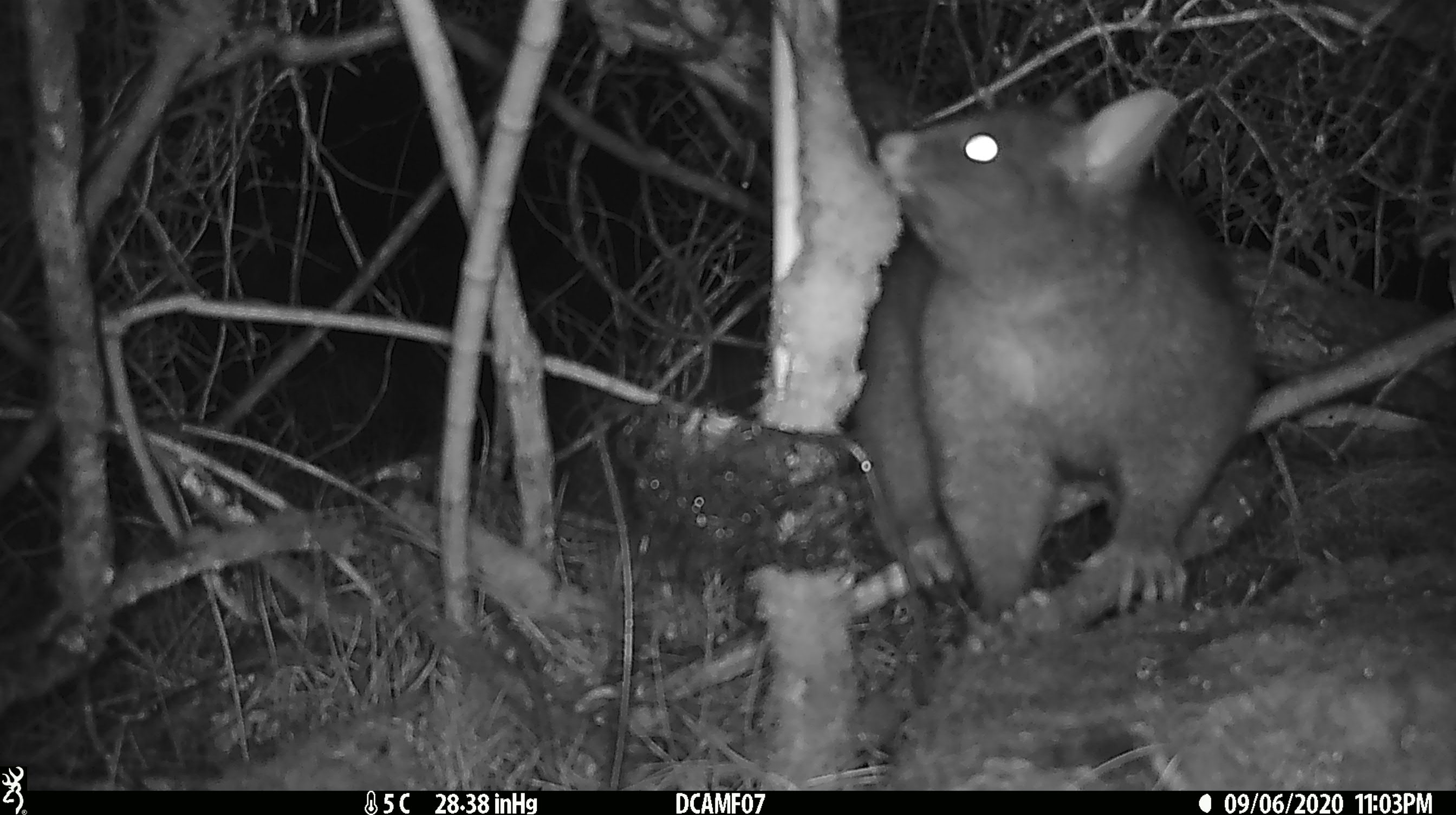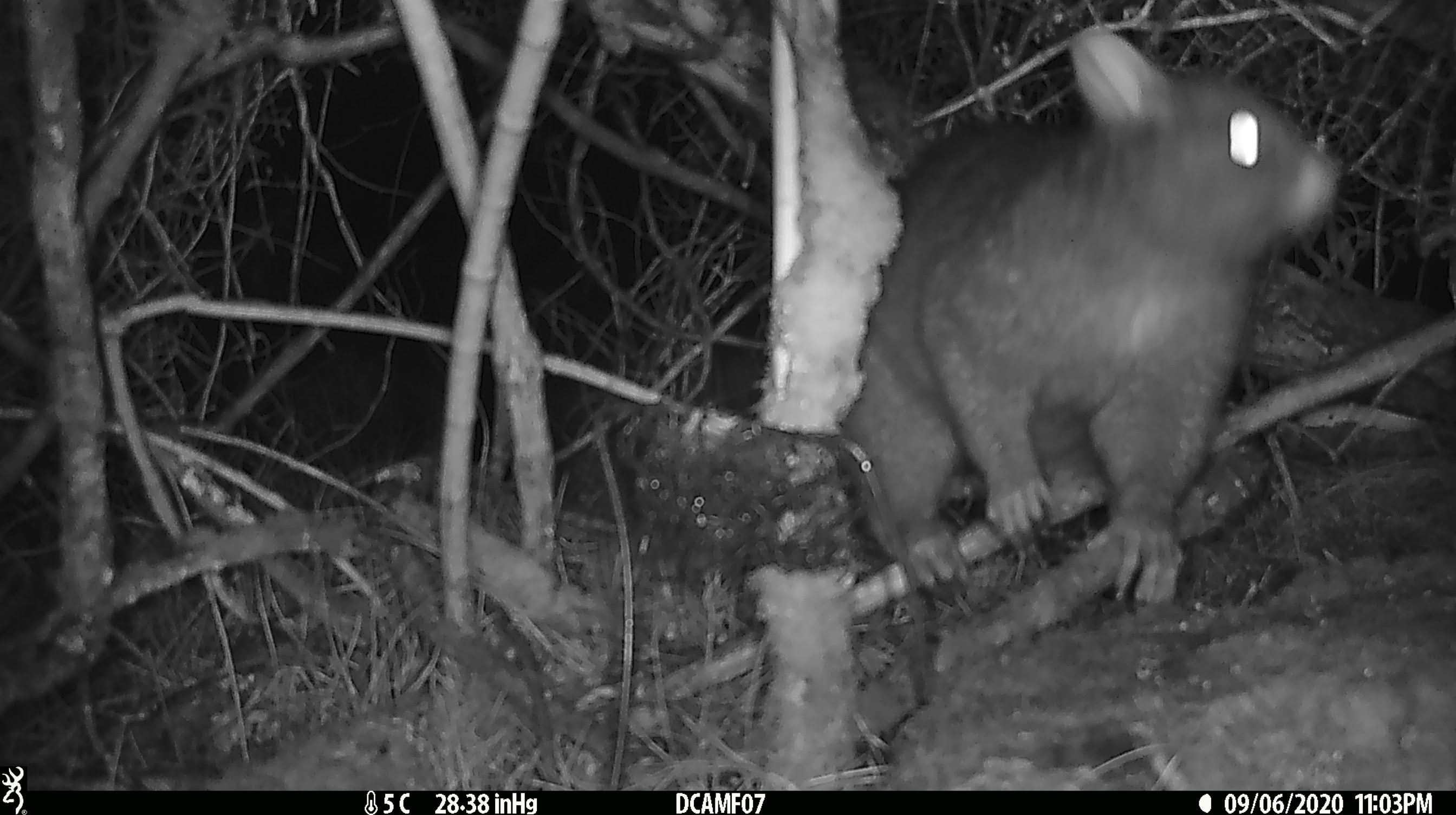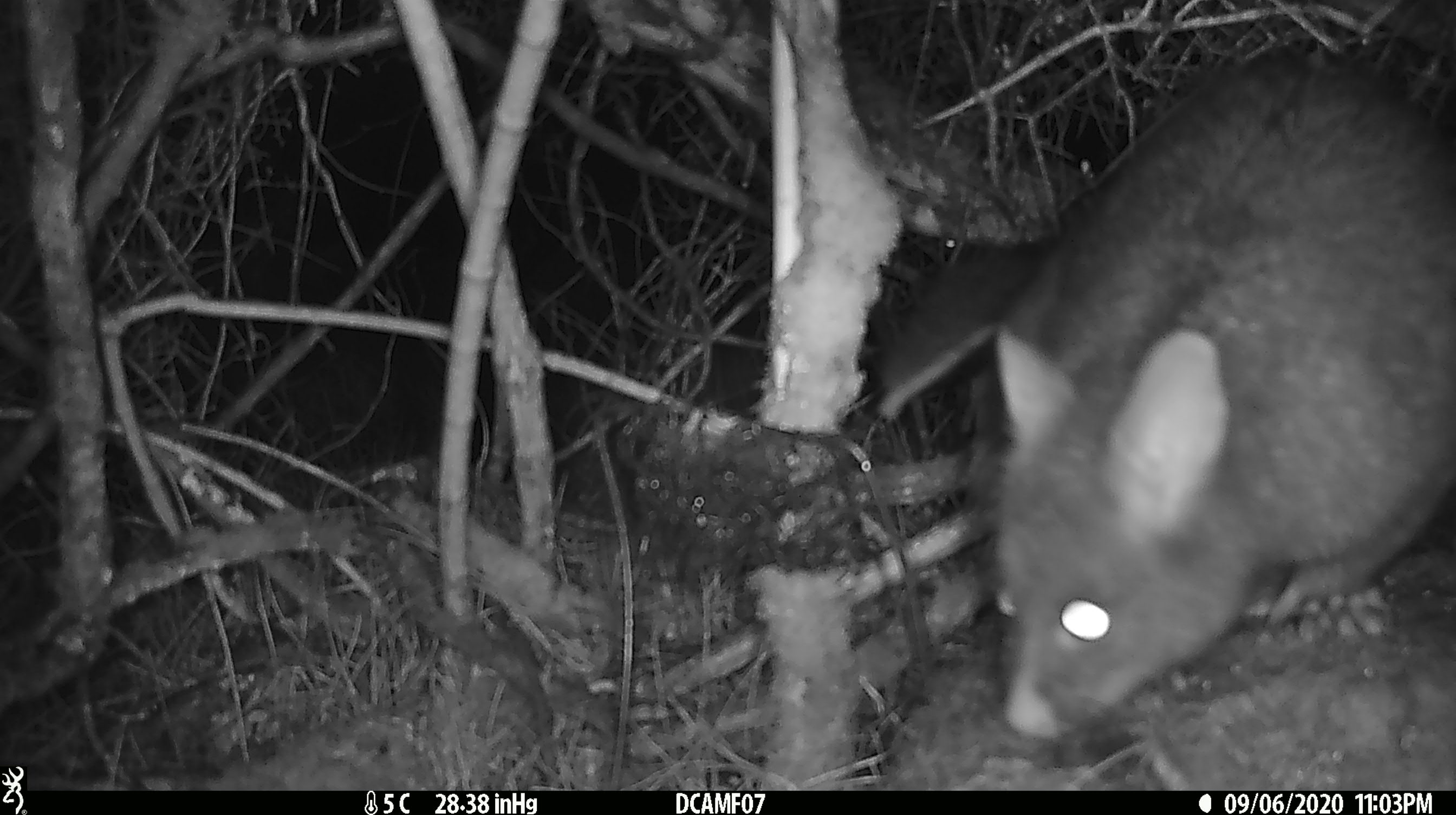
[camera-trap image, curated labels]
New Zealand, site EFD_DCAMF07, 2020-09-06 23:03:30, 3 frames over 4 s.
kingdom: Animalia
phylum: Chordata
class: Mammalia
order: Diprotodontia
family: Phalangeridae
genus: Trichosurus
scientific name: Trichosurus vulpecula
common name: common brushtail possum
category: possum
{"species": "possum (common brushtail possum) (Trichosurus vulpecula)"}